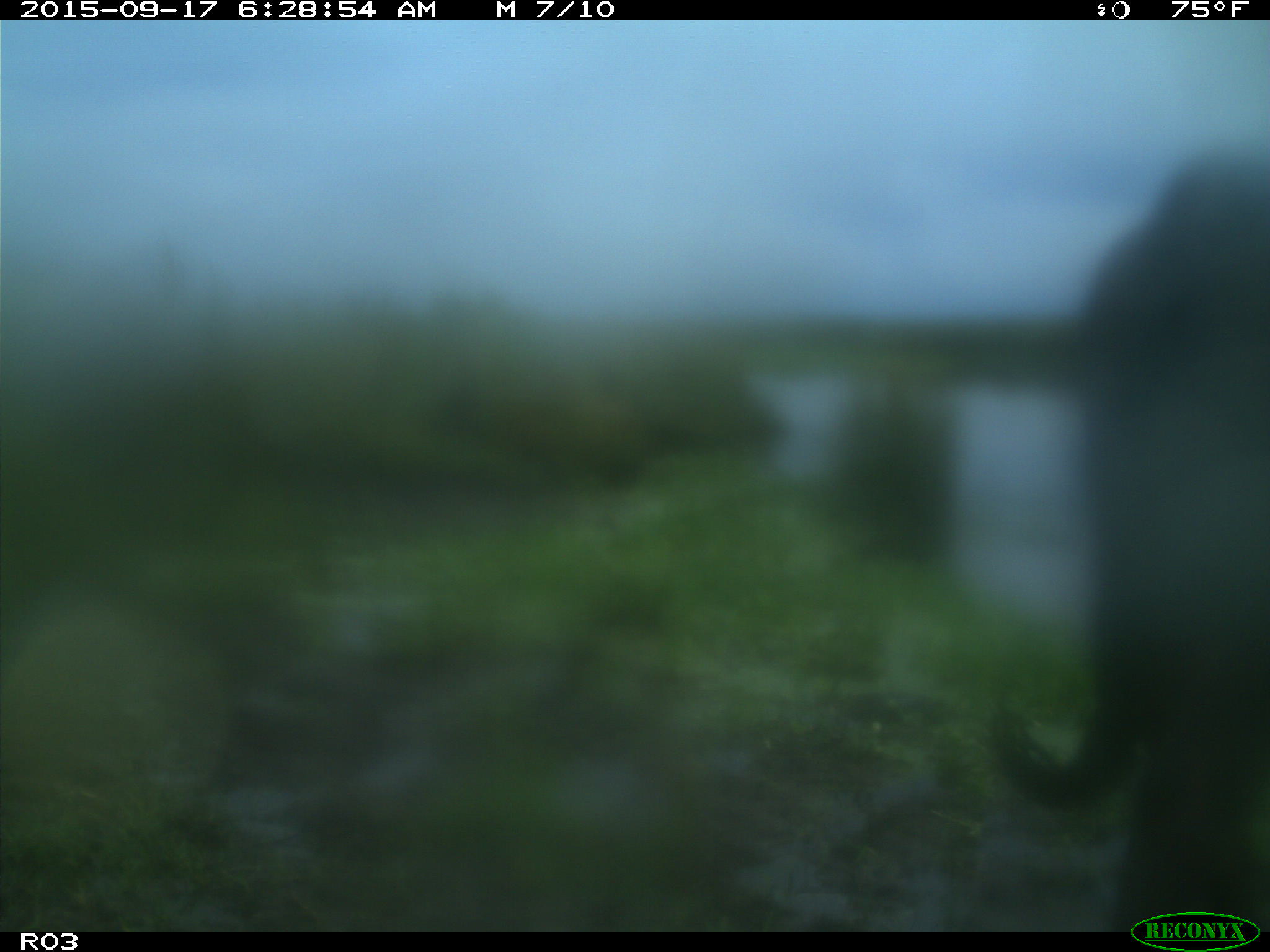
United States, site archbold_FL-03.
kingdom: Animalia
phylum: Chordata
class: Mammalia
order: Artiodactyla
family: Bovidae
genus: Bos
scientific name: Bos taurus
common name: domestic cow